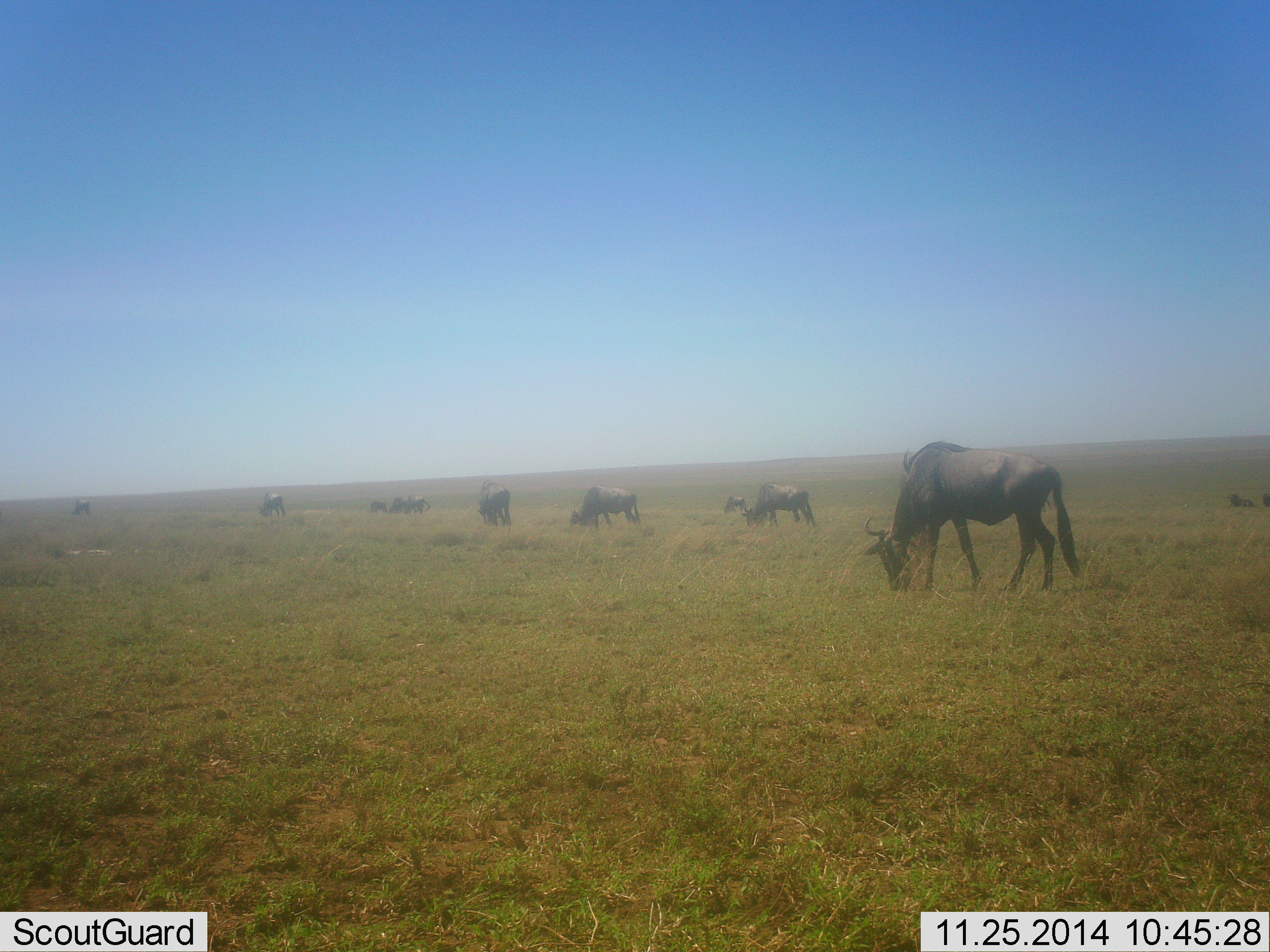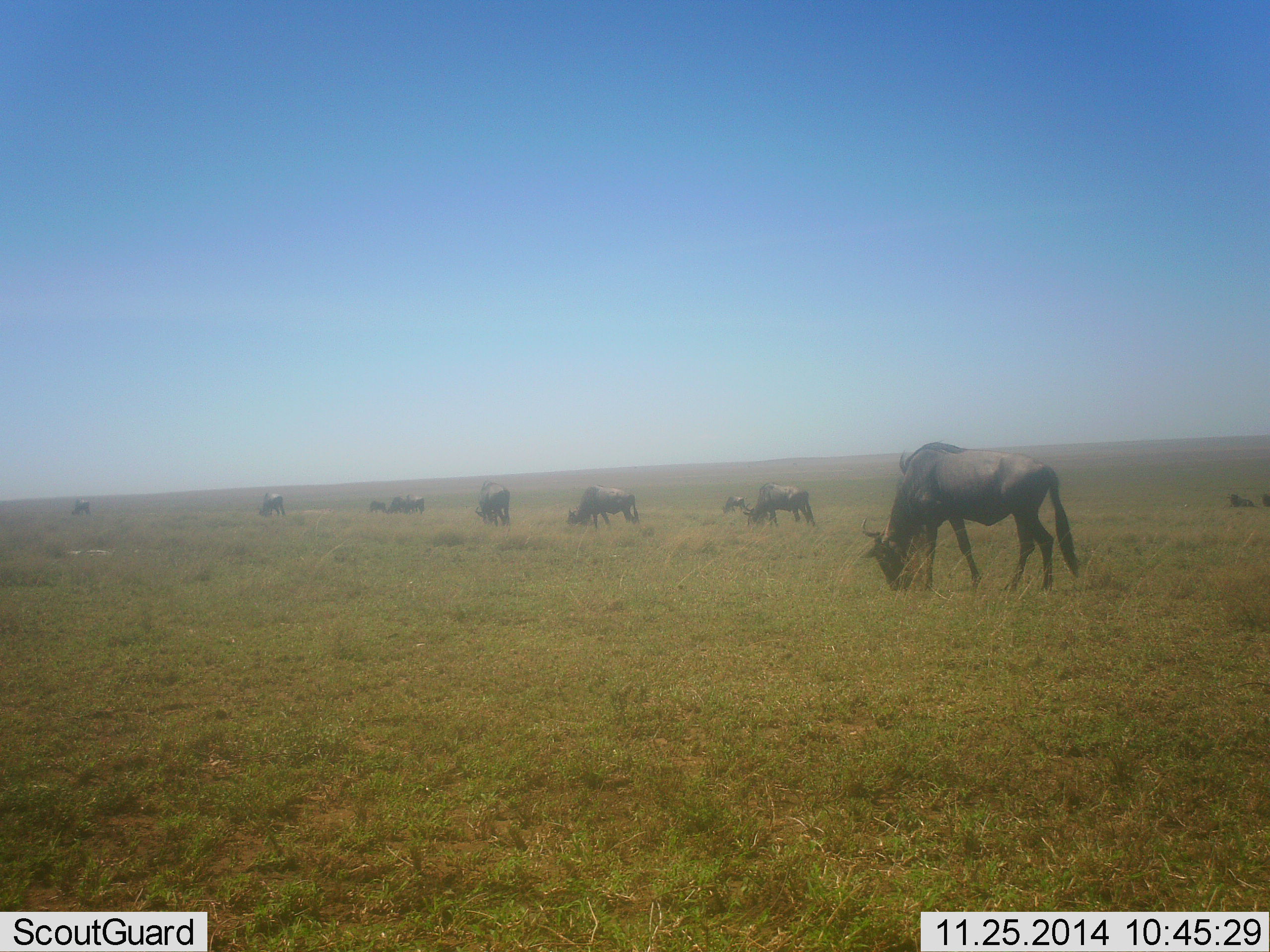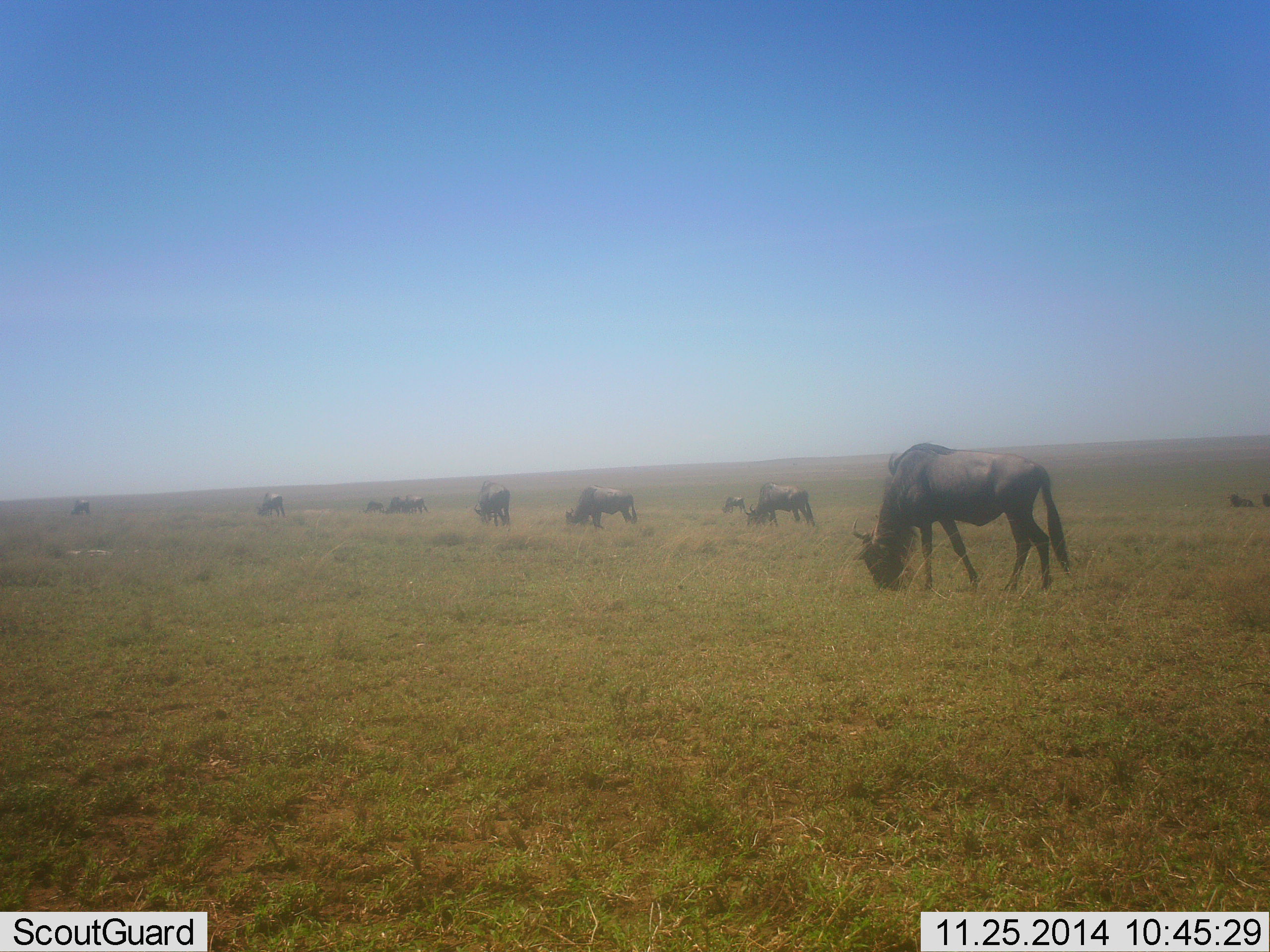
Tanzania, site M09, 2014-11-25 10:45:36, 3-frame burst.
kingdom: Animalia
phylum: Chordata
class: Mammalia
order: Artiodactyla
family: Bovidae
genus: Connochaetes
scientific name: Connochaetes taurinus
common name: blue wildebeest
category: wildebeest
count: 10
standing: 30%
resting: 20%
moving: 30%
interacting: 0%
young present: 0%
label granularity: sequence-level